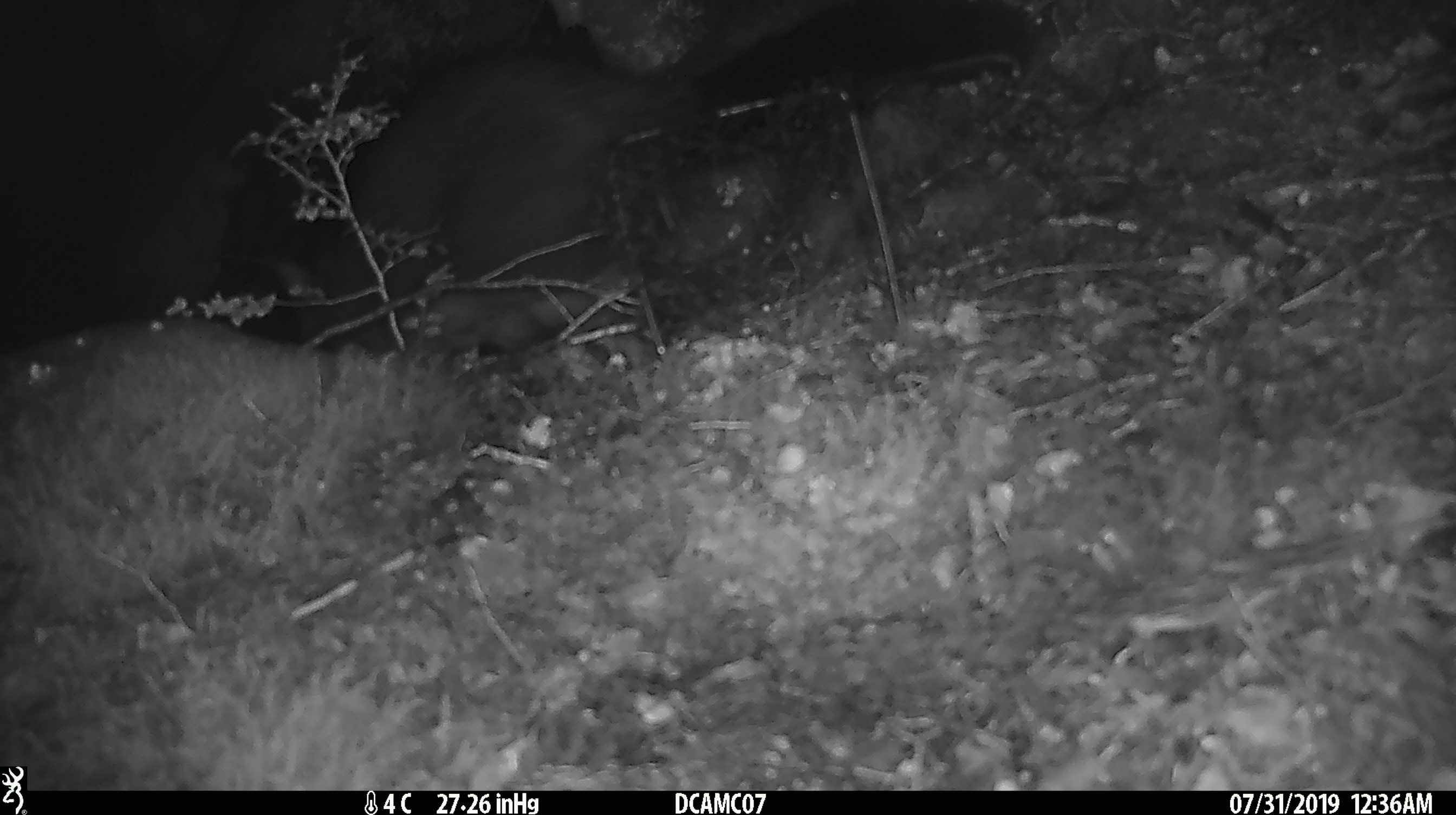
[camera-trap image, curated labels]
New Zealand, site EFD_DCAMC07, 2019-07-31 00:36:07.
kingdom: Animalia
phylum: Chordata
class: Mammalia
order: Diprotodontia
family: Phalangeridae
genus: Trichosurus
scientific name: Trichosurus vulpecula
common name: common brushtail possum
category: possum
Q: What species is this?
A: Possum (common brushtail possum) (Trichosurus vulpecula).